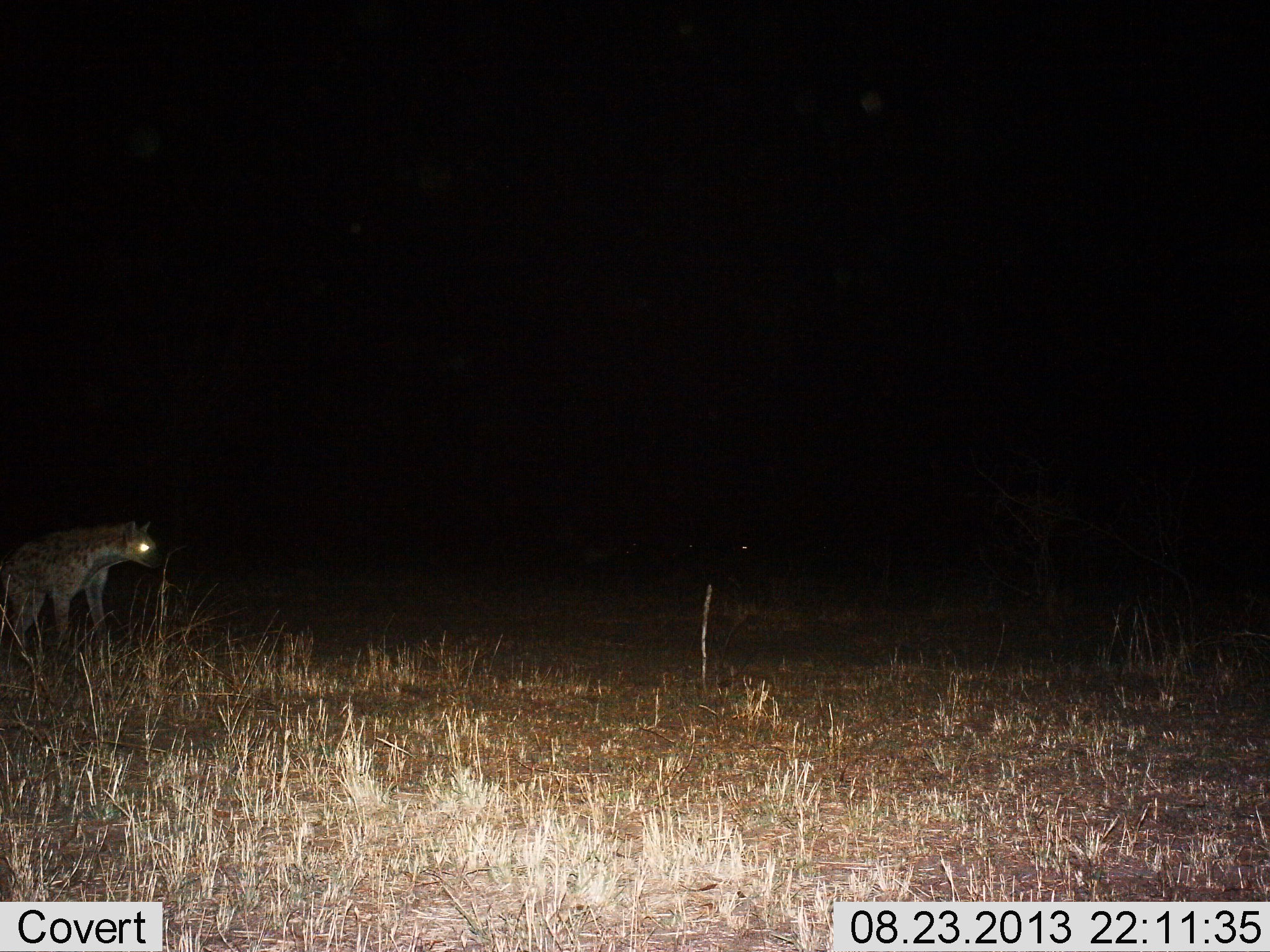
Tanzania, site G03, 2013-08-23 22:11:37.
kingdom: Animalia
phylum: Chordata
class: Mammalia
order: Carnivora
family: Hyaenidae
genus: Crocuta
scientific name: Crocuta crocuta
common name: spotted hyena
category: hyenaspotted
Hyenaspotted (spotted hyena) (Crocuta crocuta), count 1. Behavior (volunteer vote fractions): standing 56%, resting 0%, moving 44%, interacting 0%. Young present (vote fraction): 0%. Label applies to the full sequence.